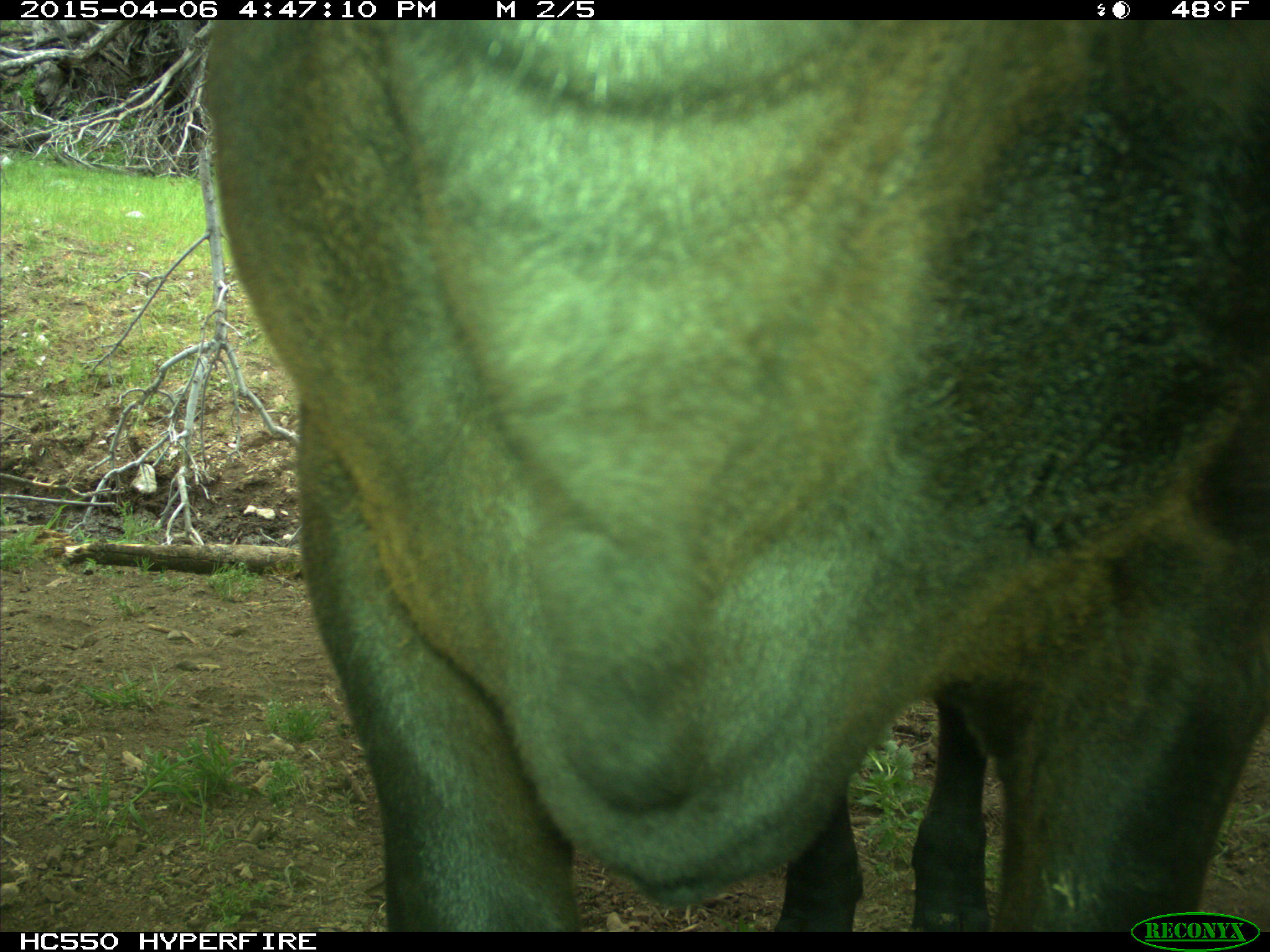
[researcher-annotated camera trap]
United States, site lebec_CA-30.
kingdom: Animalia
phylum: Chordata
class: Mammalia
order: Artiodactyla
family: Bovidae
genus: Bos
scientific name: Bos taurus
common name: domestic cow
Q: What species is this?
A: Bos taurus (domestic cow).